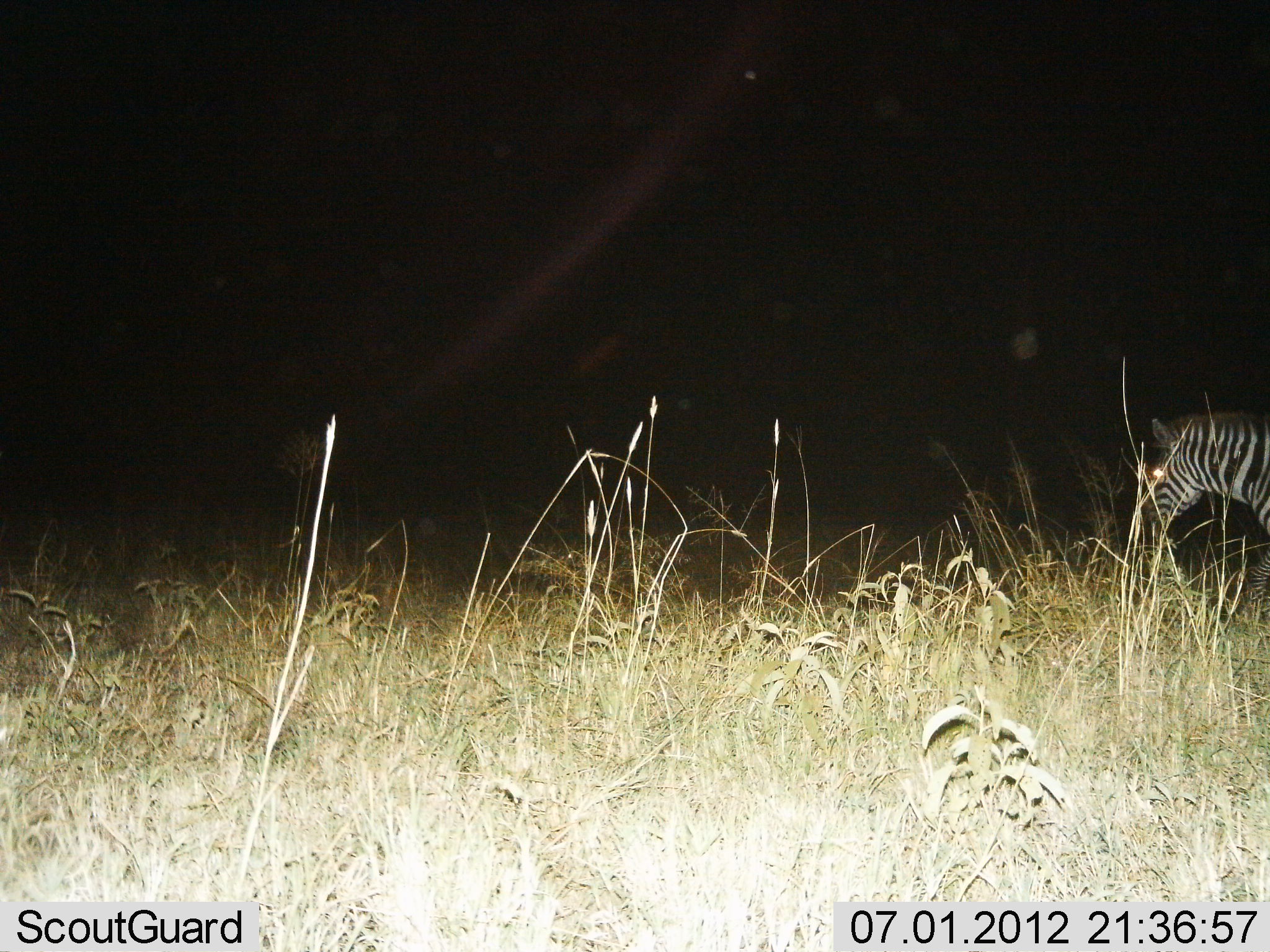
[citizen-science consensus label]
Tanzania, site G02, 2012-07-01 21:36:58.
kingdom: Animalia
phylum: Chordata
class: Mammalia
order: Perissodactyla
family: Equidae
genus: Equus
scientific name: Equus quagga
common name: plains zebra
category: zebra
Zebra (plains zebra) (Equus quagga), count 1. Behavior (volunteer vote fractions): standing 50%, resting 0%, moving 50%, interacting 0%. Young present (vote fraction): 0%. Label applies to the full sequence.